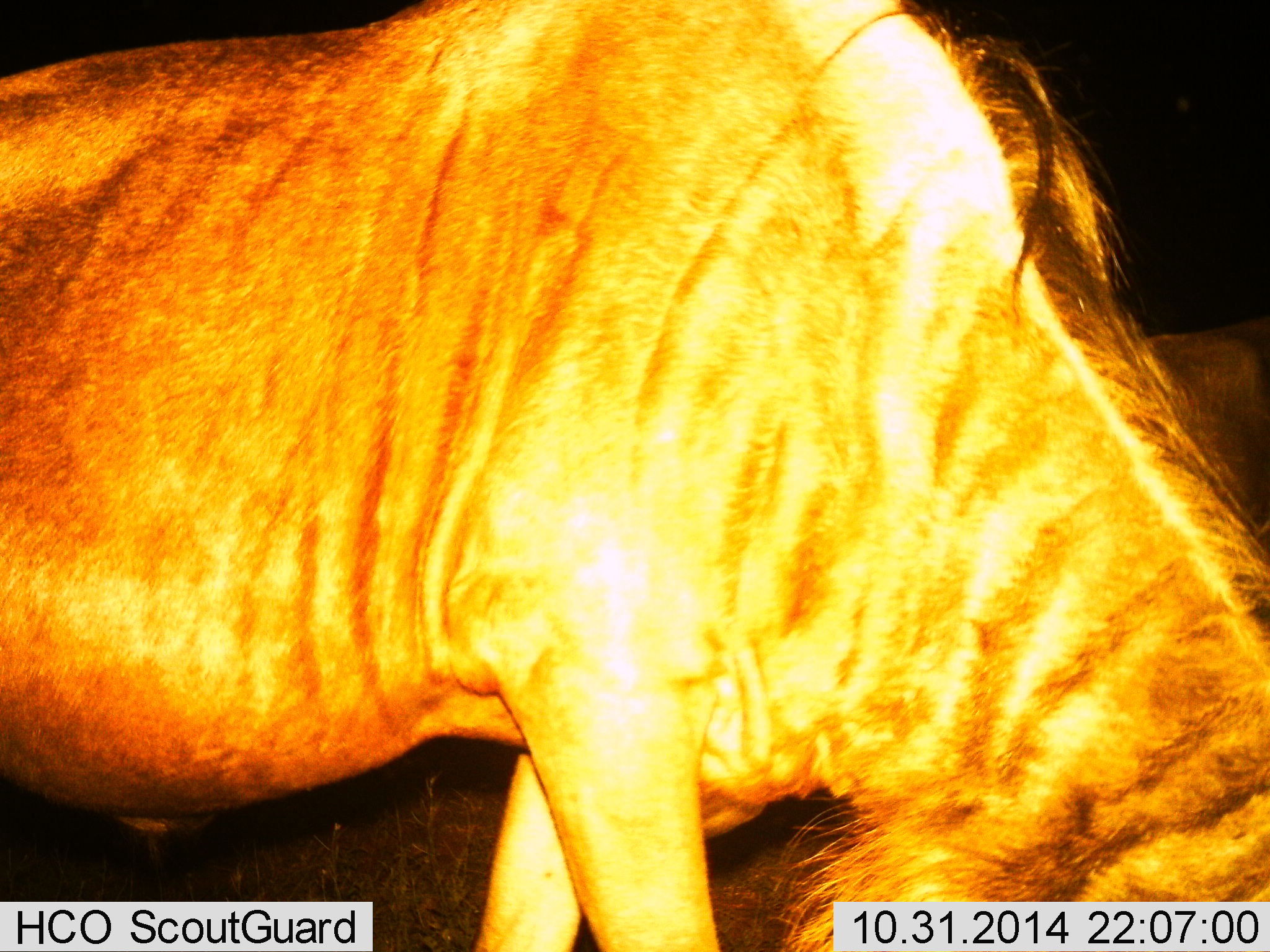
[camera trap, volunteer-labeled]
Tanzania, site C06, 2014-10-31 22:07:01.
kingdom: Animalia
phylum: Chordata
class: Mammalia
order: Artiodactyla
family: Bovidae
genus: Connochaetes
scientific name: Connochaetes taurinus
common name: blue wildebeest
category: wildebeest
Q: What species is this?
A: Wildebeest (blue wildebeest) (Connochaetes taurinus).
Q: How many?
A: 2.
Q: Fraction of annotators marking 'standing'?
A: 33%.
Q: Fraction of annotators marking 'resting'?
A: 0%.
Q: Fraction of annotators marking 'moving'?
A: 8%.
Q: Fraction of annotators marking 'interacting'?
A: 0%.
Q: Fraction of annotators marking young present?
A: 0%.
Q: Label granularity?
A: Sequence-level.